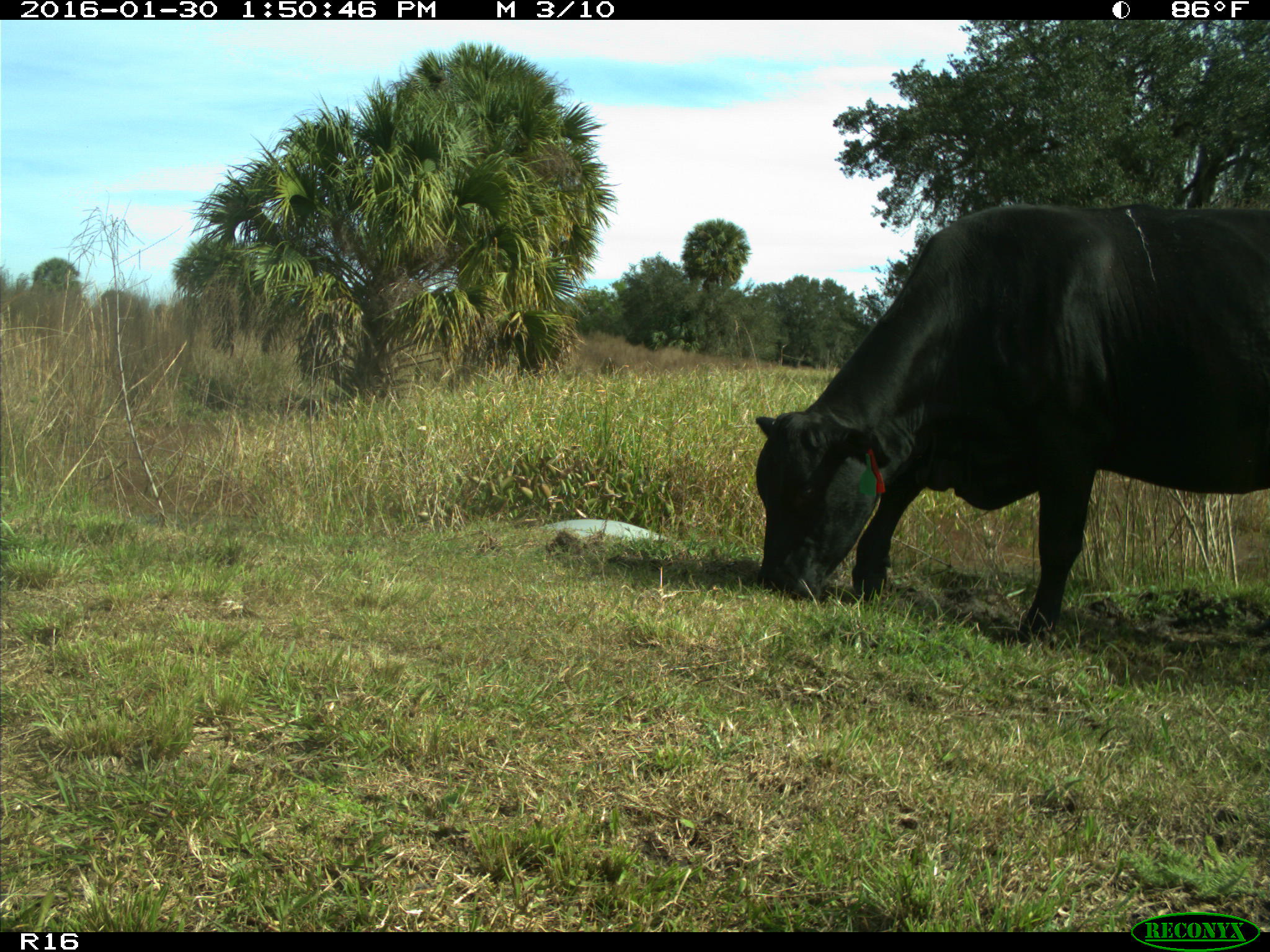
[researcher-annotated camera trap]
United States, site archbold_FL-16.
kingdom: Animalia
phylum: Chordata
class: Mammalia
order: Artiodactyla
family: Bovidae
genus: Bos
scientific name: Bos taurus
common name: domestic cow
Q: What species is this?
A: Bos taurus (domestic cow).